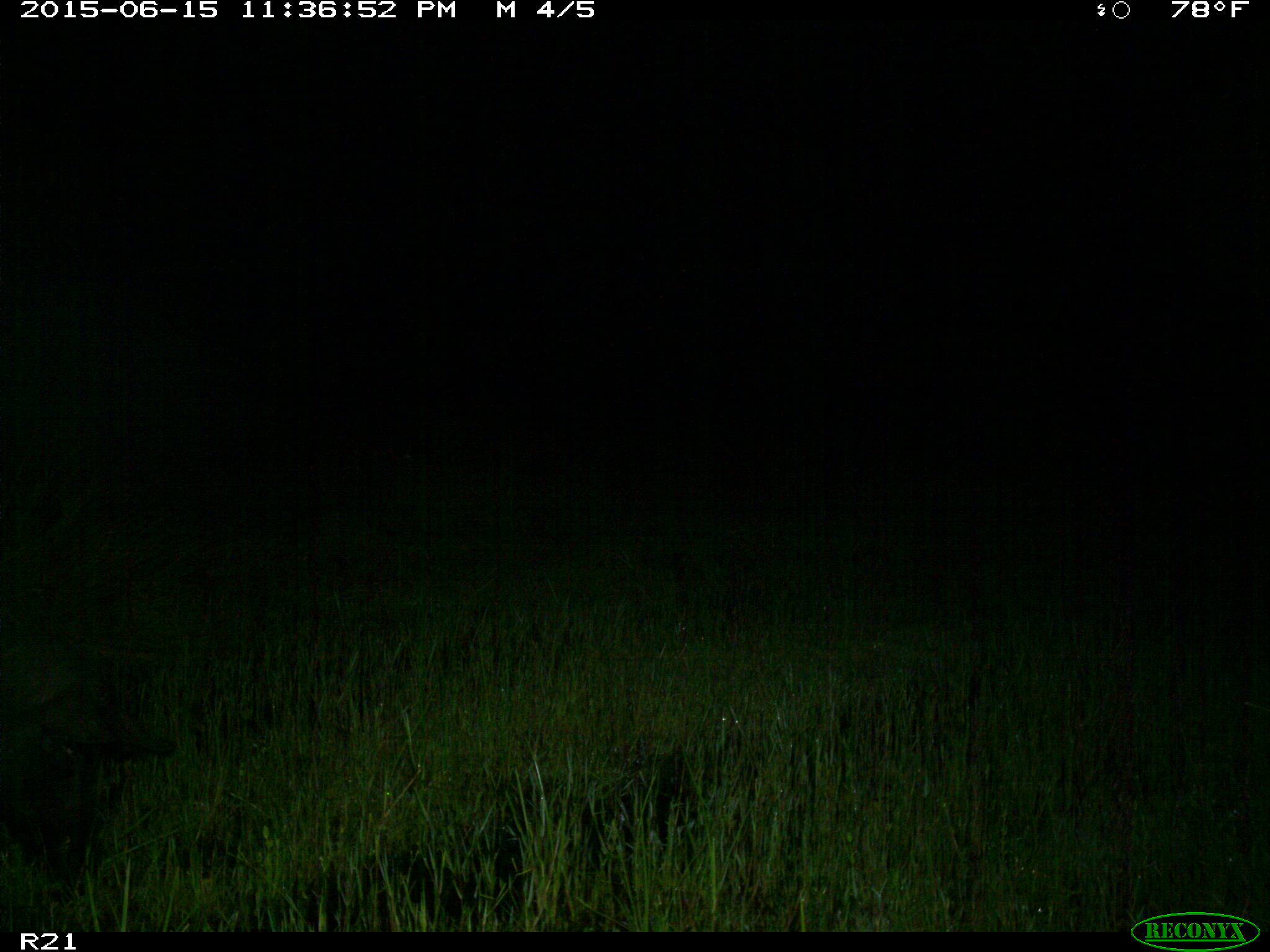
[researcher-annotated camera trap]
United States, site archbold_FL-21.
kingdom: Animalia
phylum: Chordata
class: Mammalia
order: Artiodactyla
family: Suidae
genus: Sus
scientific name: Sus scrofa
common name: wild boar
Sus scrofa (wild boar).